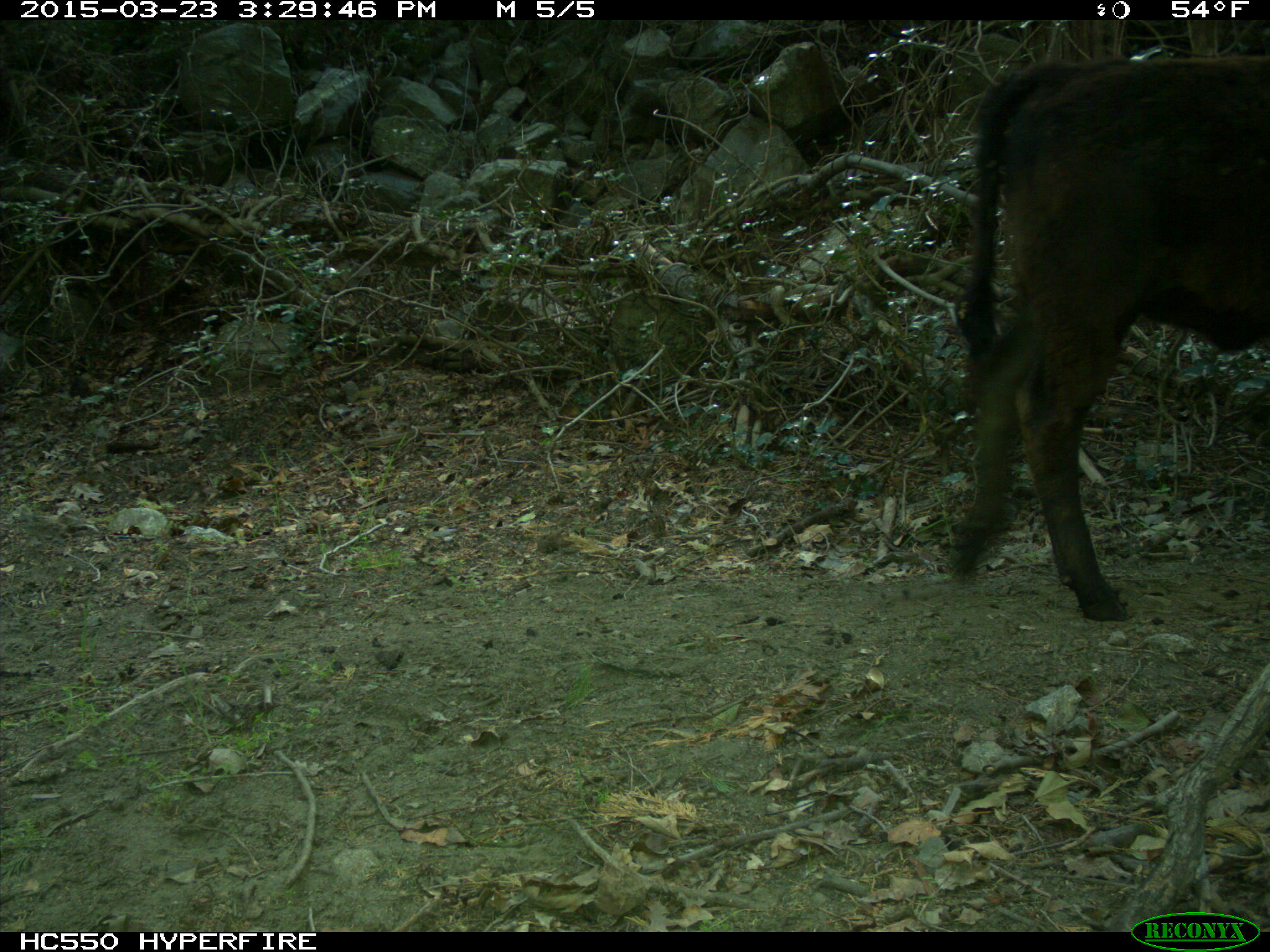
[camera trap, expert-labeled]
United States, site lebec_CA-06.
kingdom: Animalia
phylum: Chordata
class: Mammalia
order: Artiodactyla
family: Bovidae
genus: Bos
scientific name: Bos taurus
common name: domestic cow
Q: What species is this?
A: Bos taurus (domestic cow).